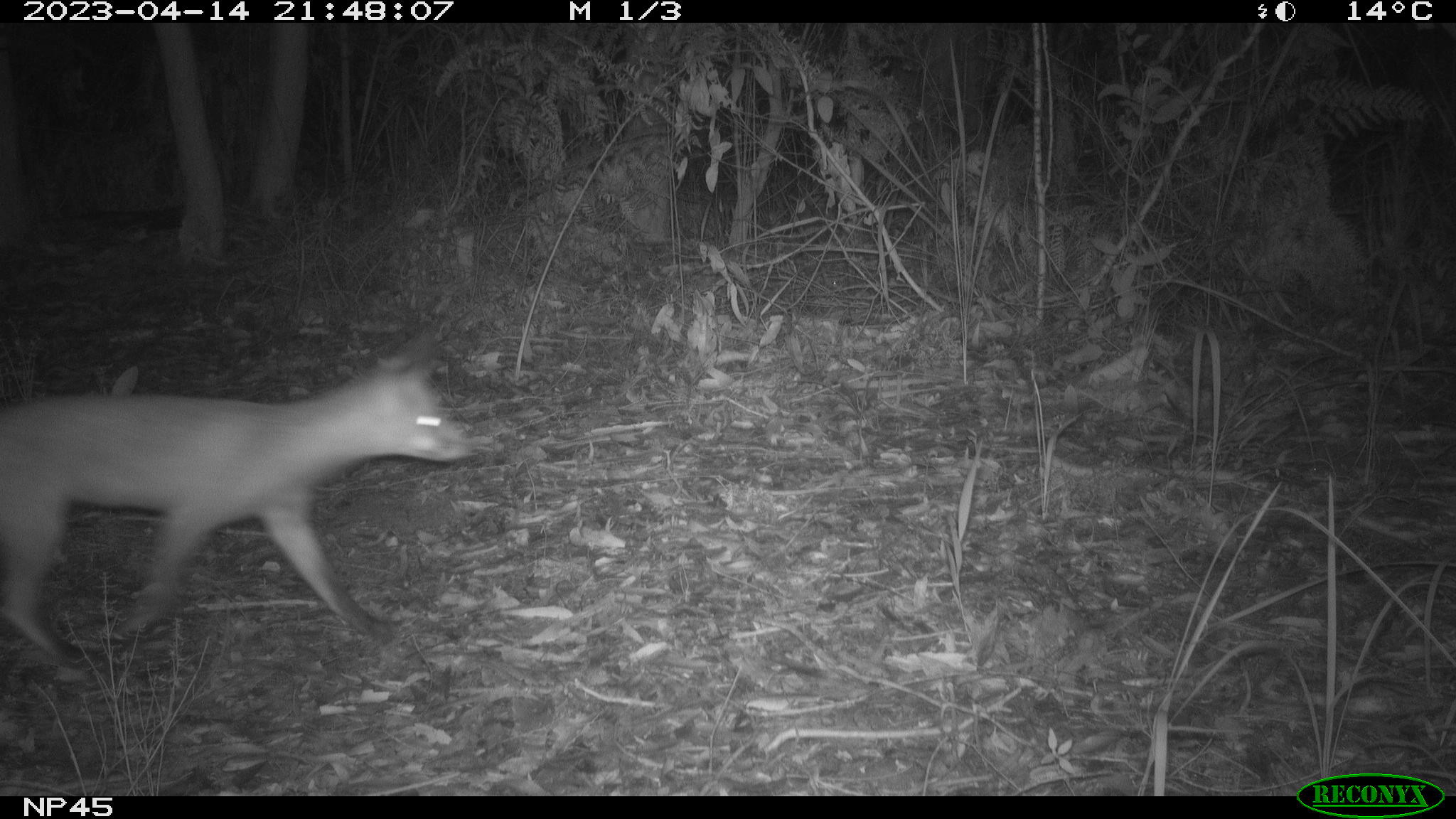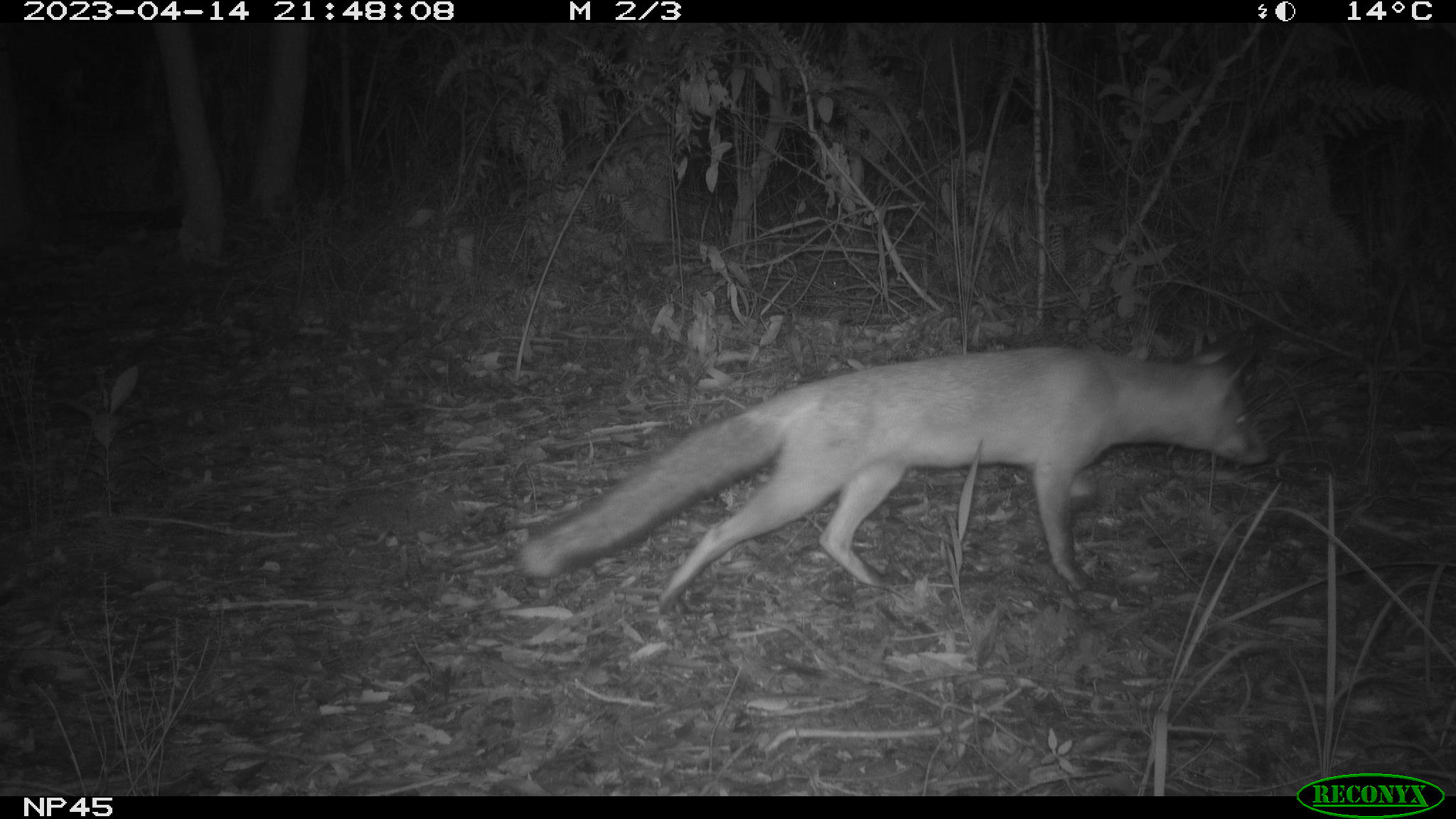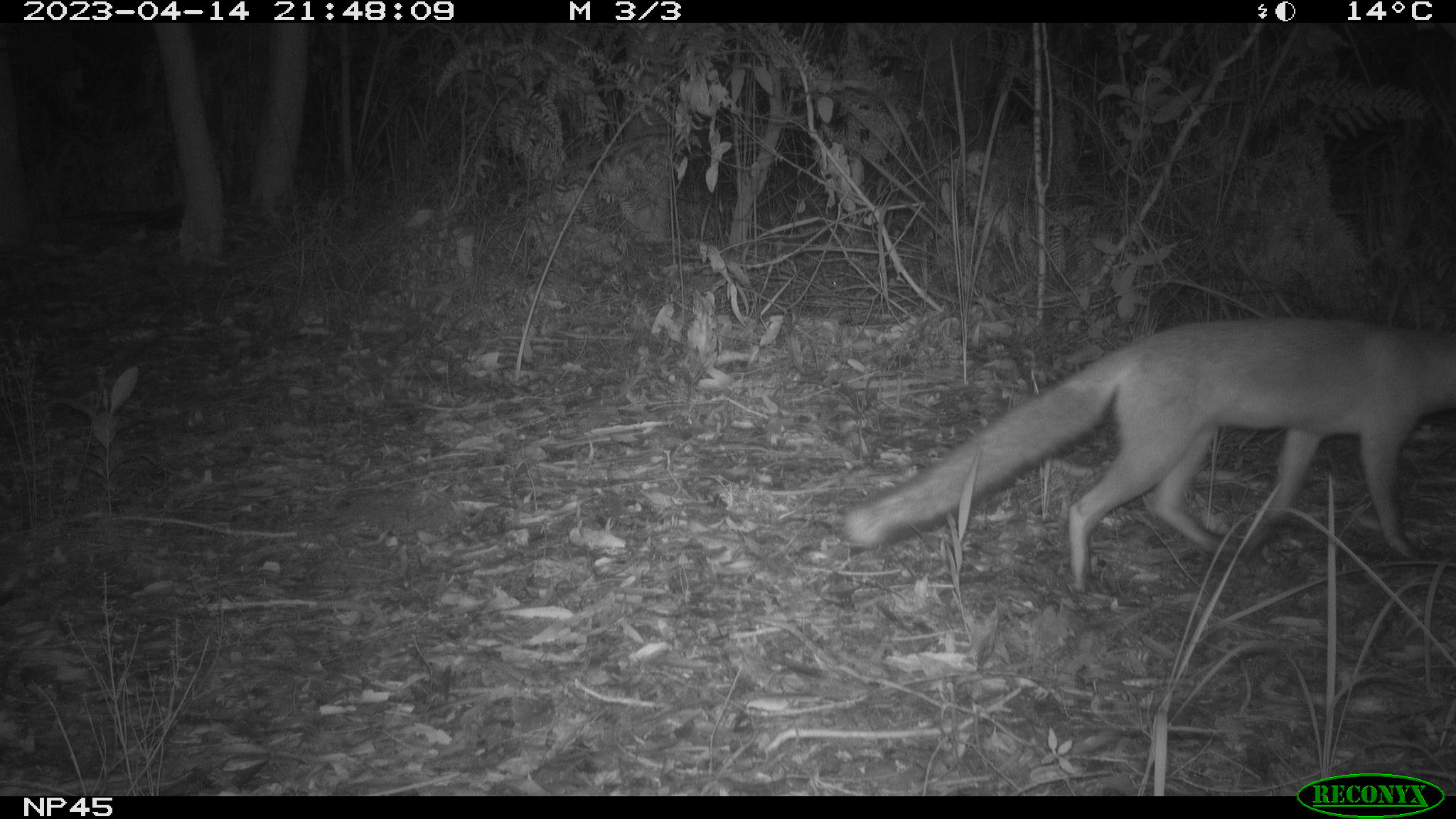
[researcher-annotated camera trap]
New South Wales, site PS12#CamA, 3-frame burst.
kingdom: Animalia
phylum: Chordata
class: Mammalia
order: Carnivora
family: Canidae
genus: Vulpes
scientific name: Vulpes vulpes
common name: red fox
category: fox